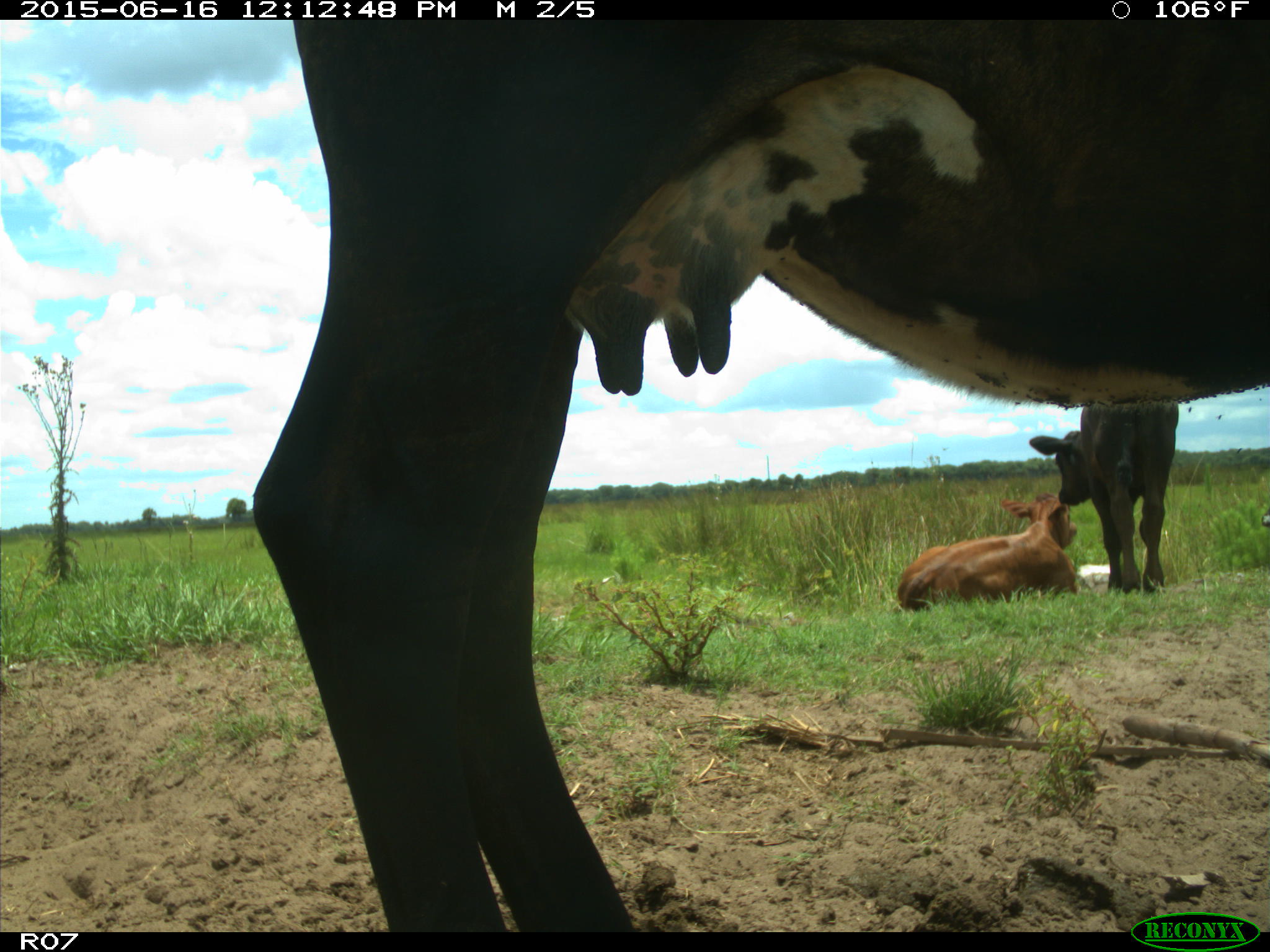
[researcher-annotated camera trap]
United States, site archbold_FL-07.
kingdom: Animalia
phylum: Chordata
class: Mammalia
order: Artiodactyla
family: Bovidae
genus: Bos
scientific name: Bos taurus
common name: domestic cow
Bos taurus (domestic cow).